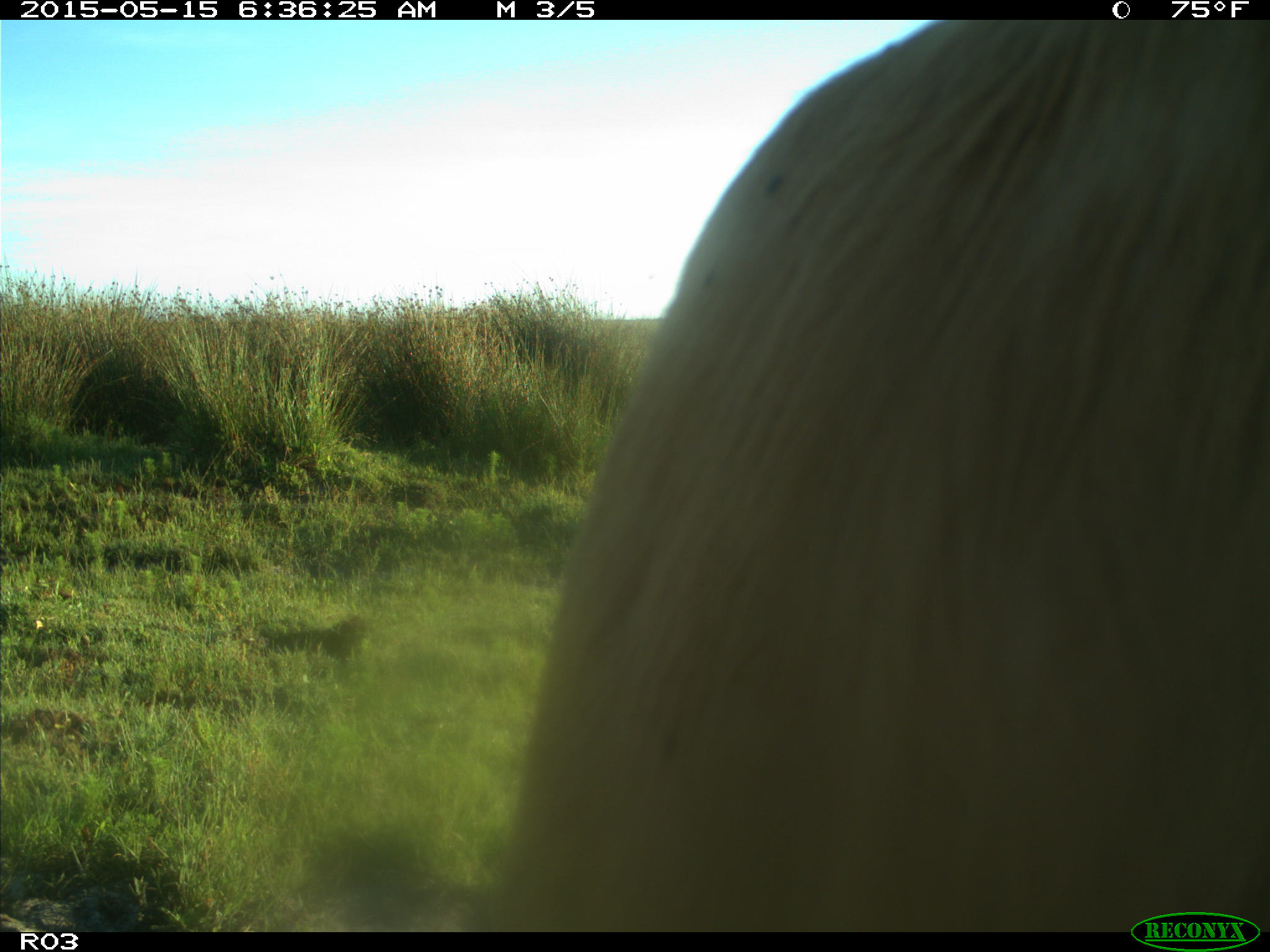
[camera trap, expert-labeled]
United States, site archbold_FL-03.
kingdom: Animalia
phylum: Chordata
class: Mammalia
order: Artiodactyla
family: Bovidae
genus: Bos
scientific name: Bos taurus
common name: domestic cow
Bos taurus (domestic cow).